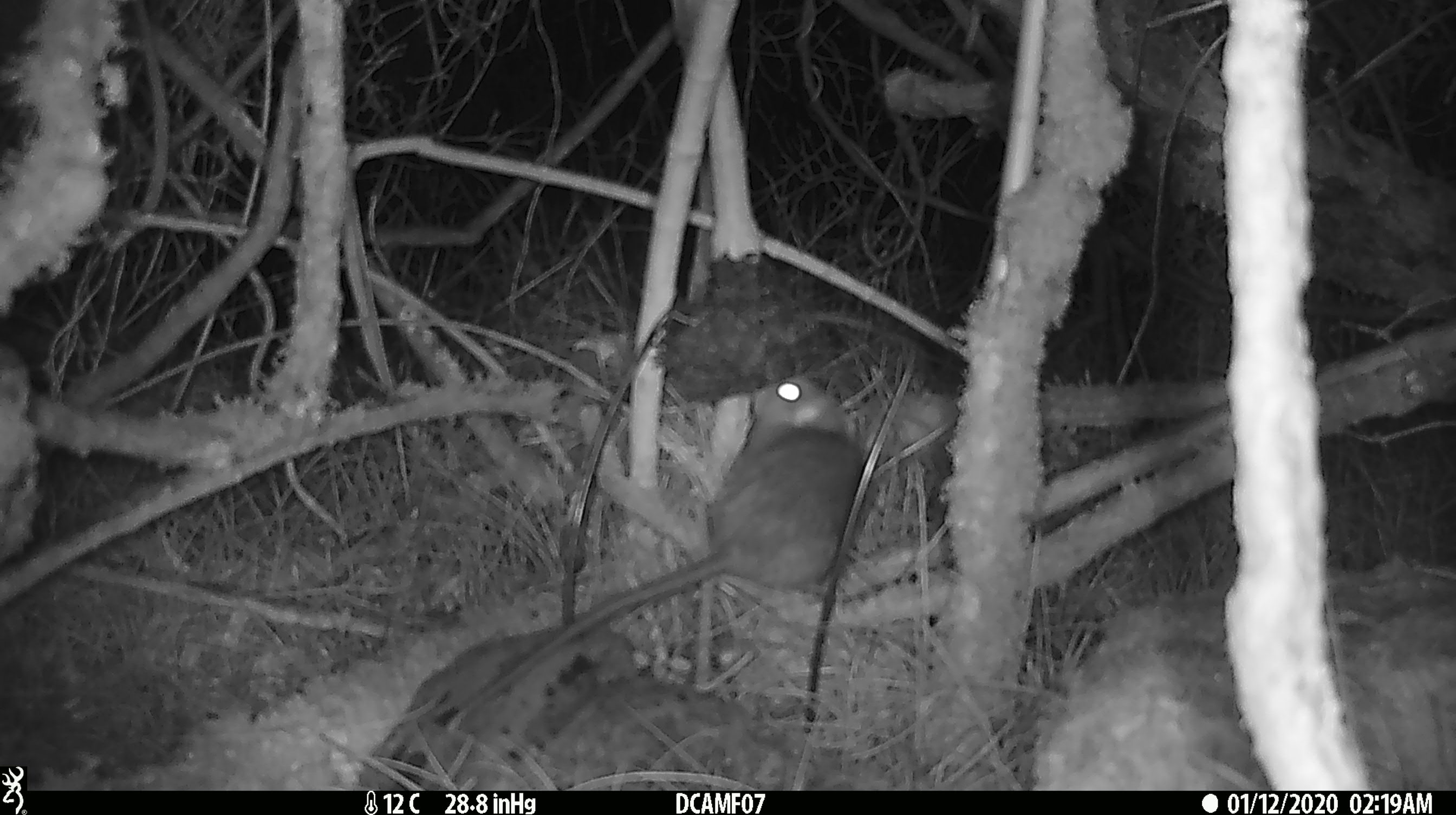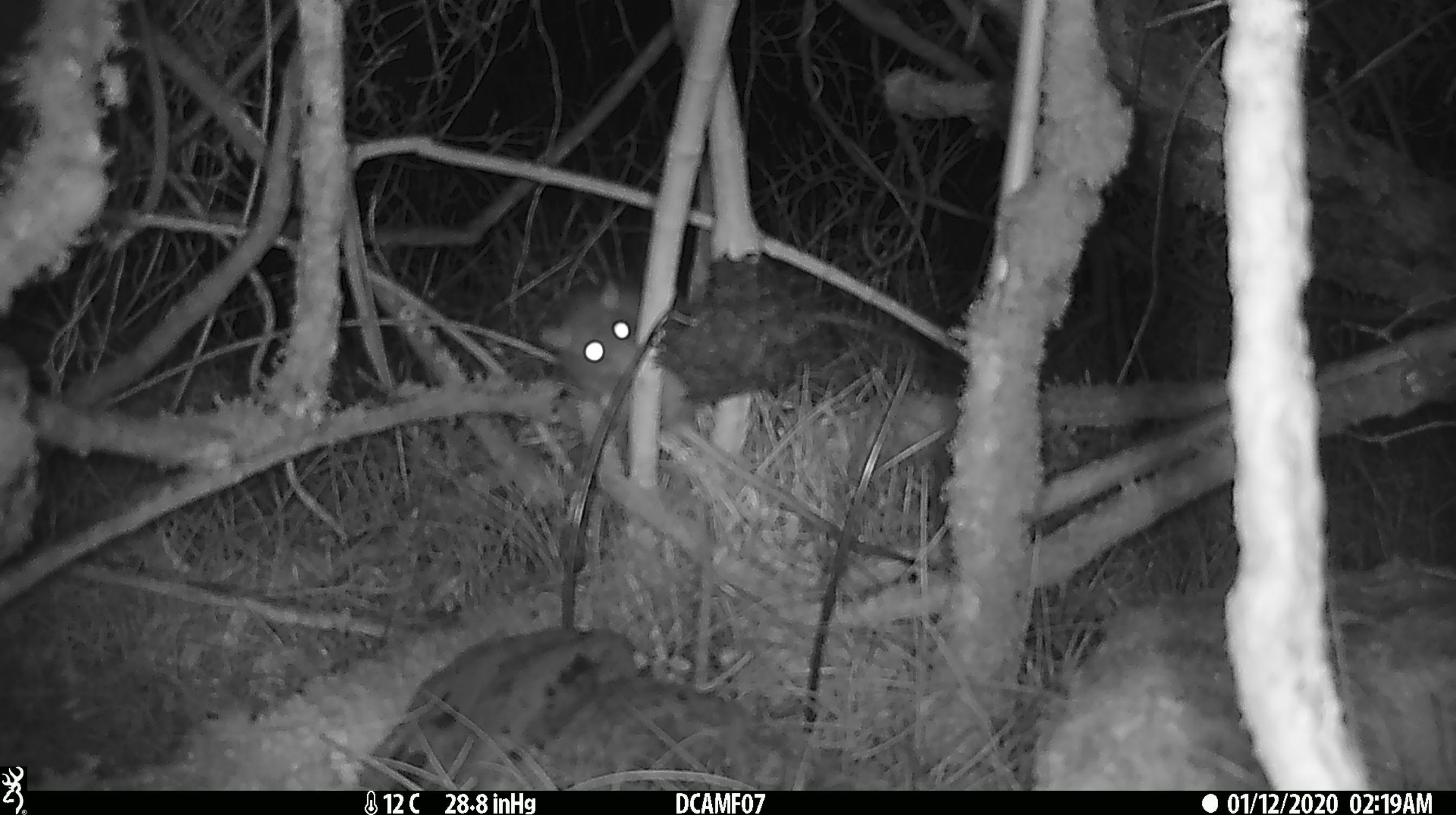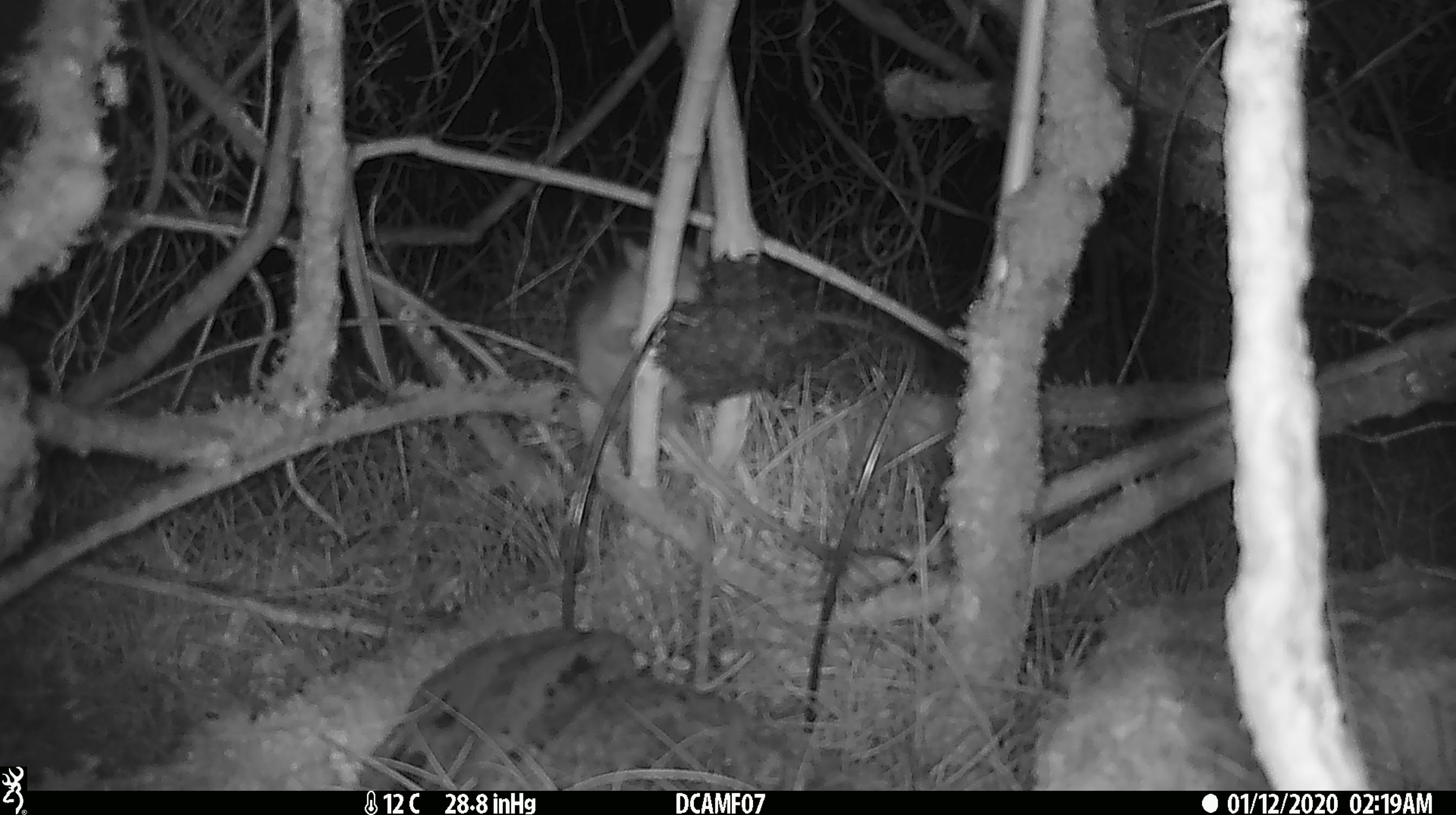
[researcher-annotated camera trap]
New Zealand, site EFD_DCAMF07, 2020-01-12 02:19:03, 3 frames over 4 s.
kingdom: Animalia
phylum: Chordata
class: Mammalia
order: Rodentia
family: Muridae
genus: Rattus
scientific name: Rattus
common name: rat